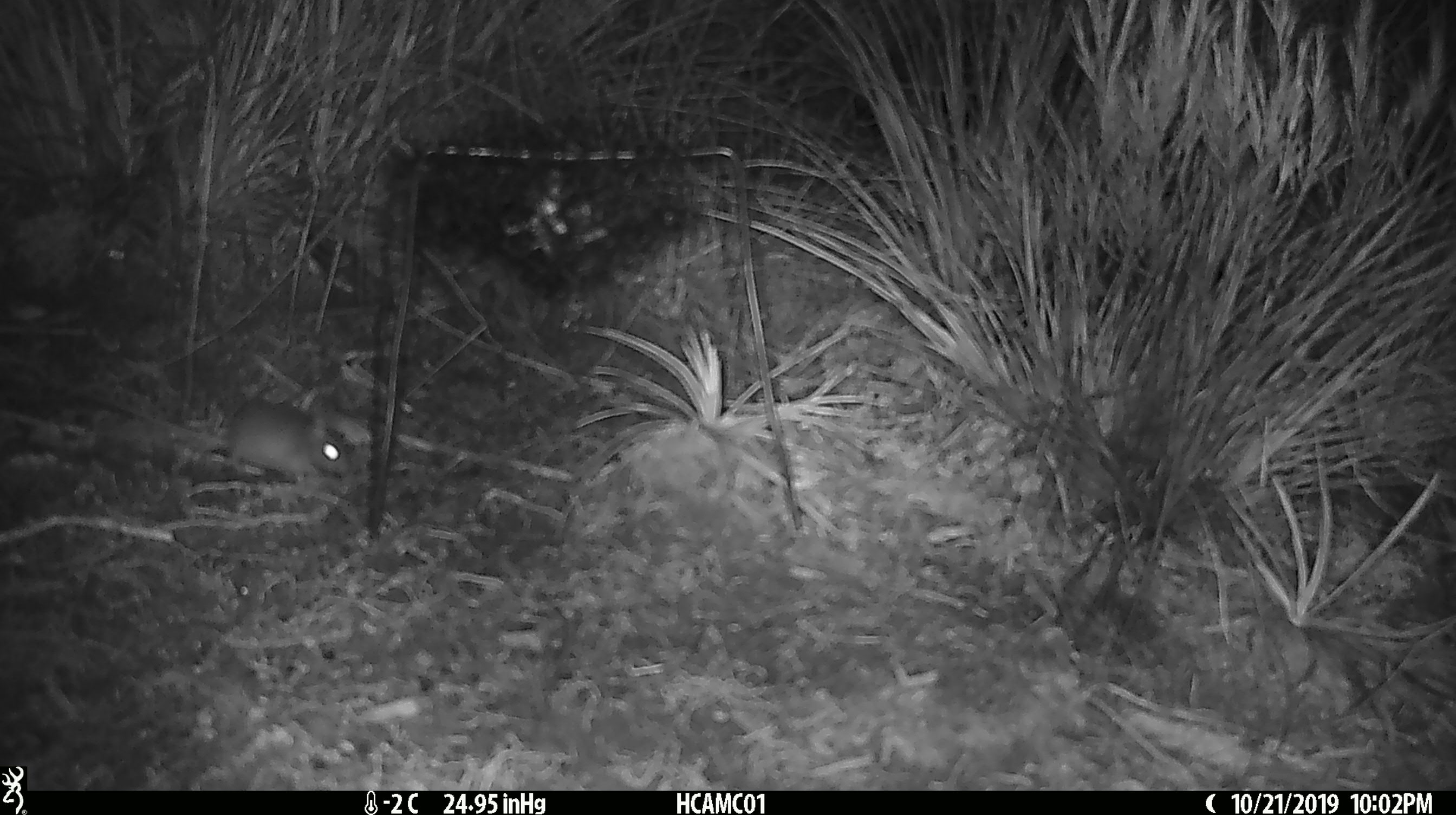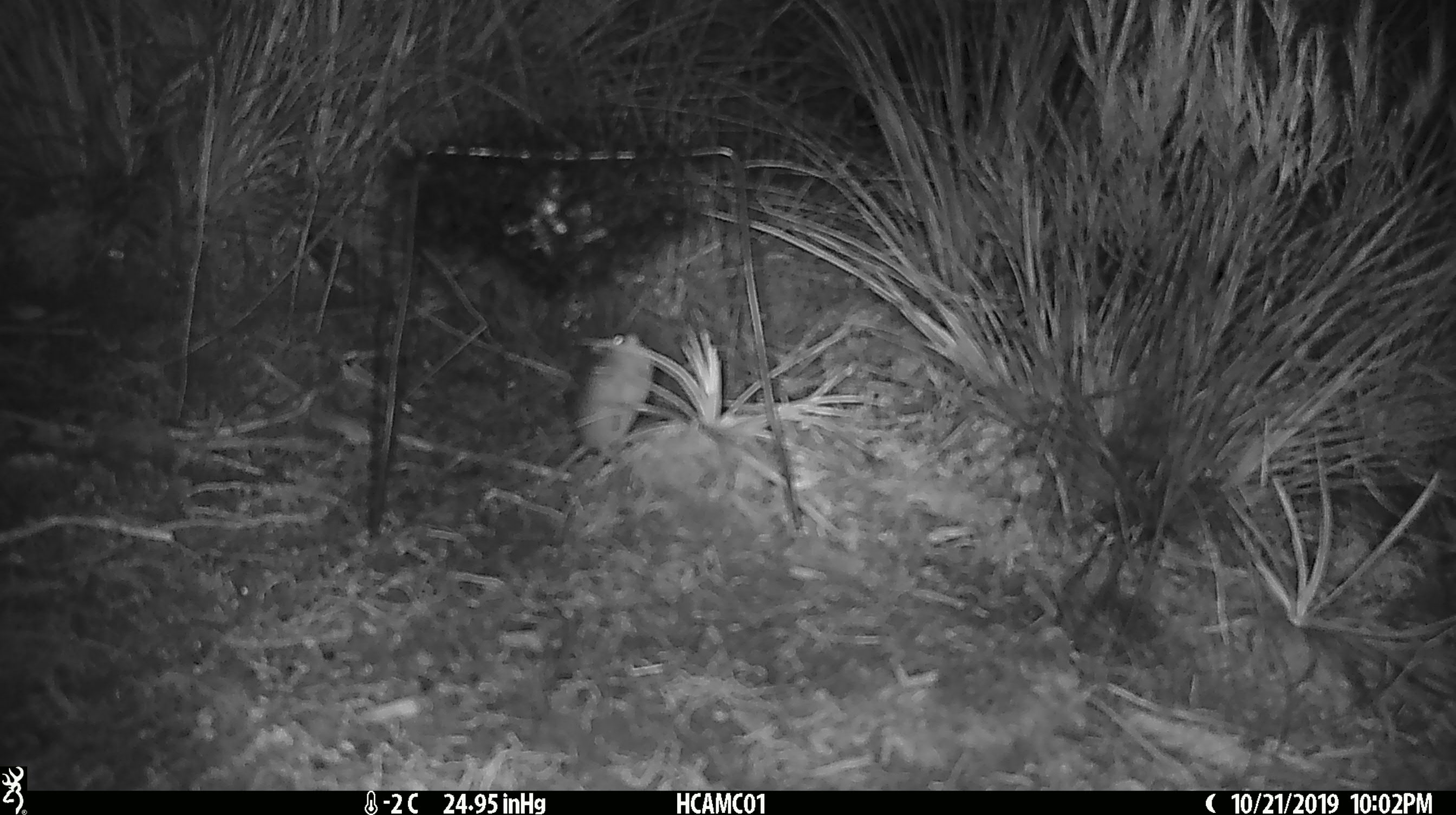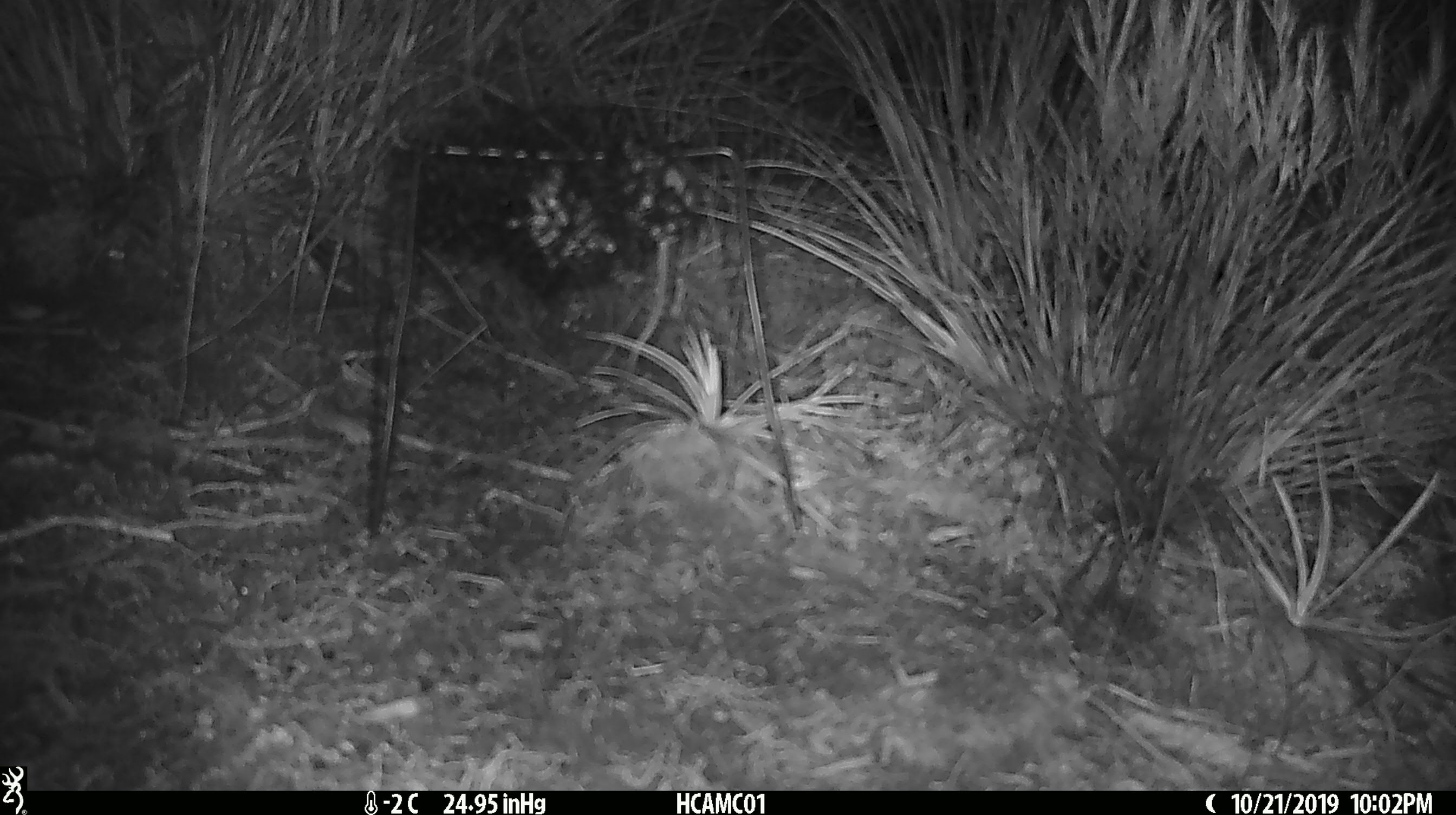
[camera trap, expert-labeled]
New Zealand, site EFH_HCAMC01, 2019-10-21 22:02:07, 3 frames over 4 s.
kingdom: Animalia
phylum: Chordata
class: Mammalia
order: Rodentia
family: Muridae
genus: Mus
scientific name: Mus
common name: mouse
Mouse (Mus).